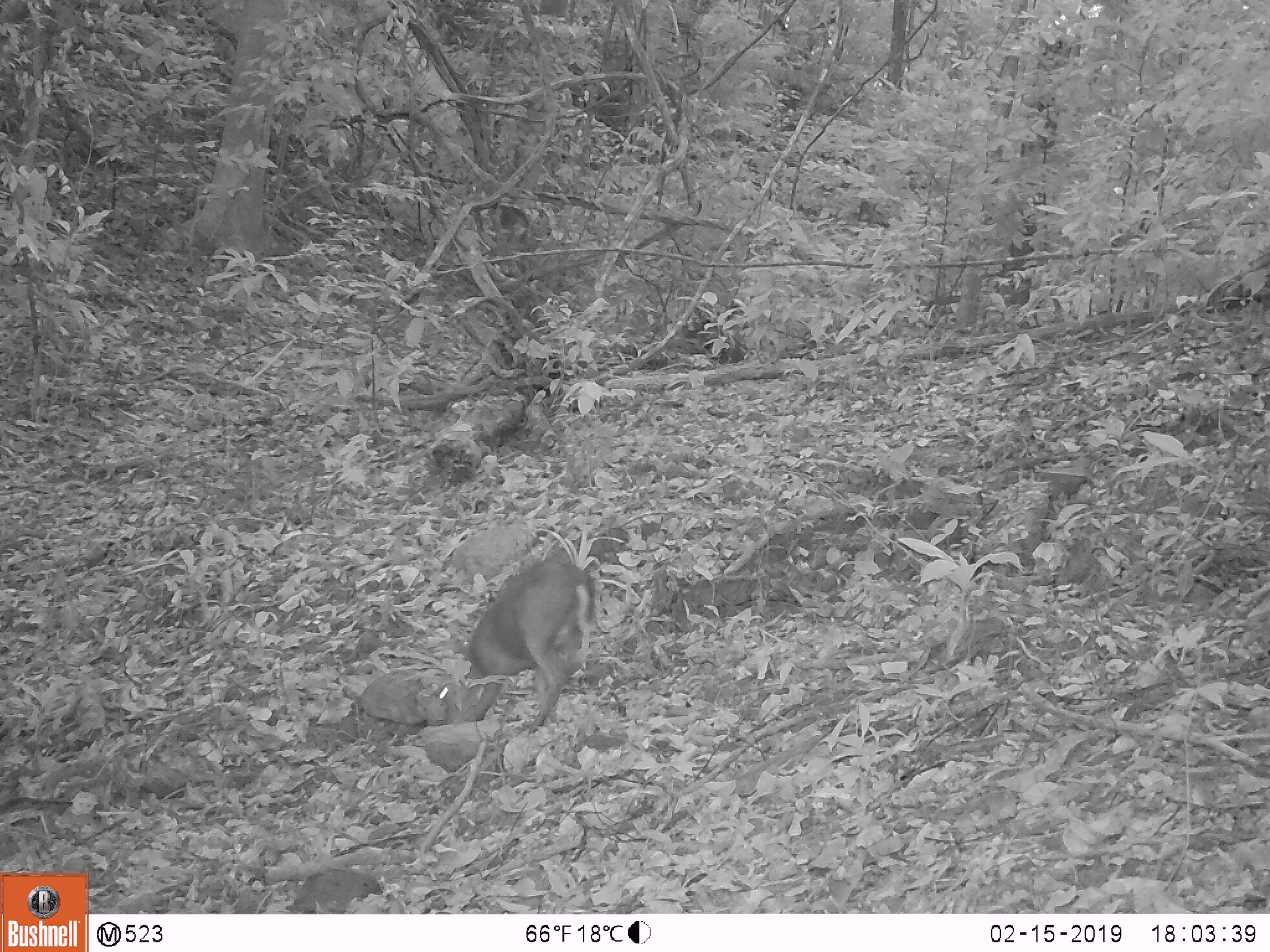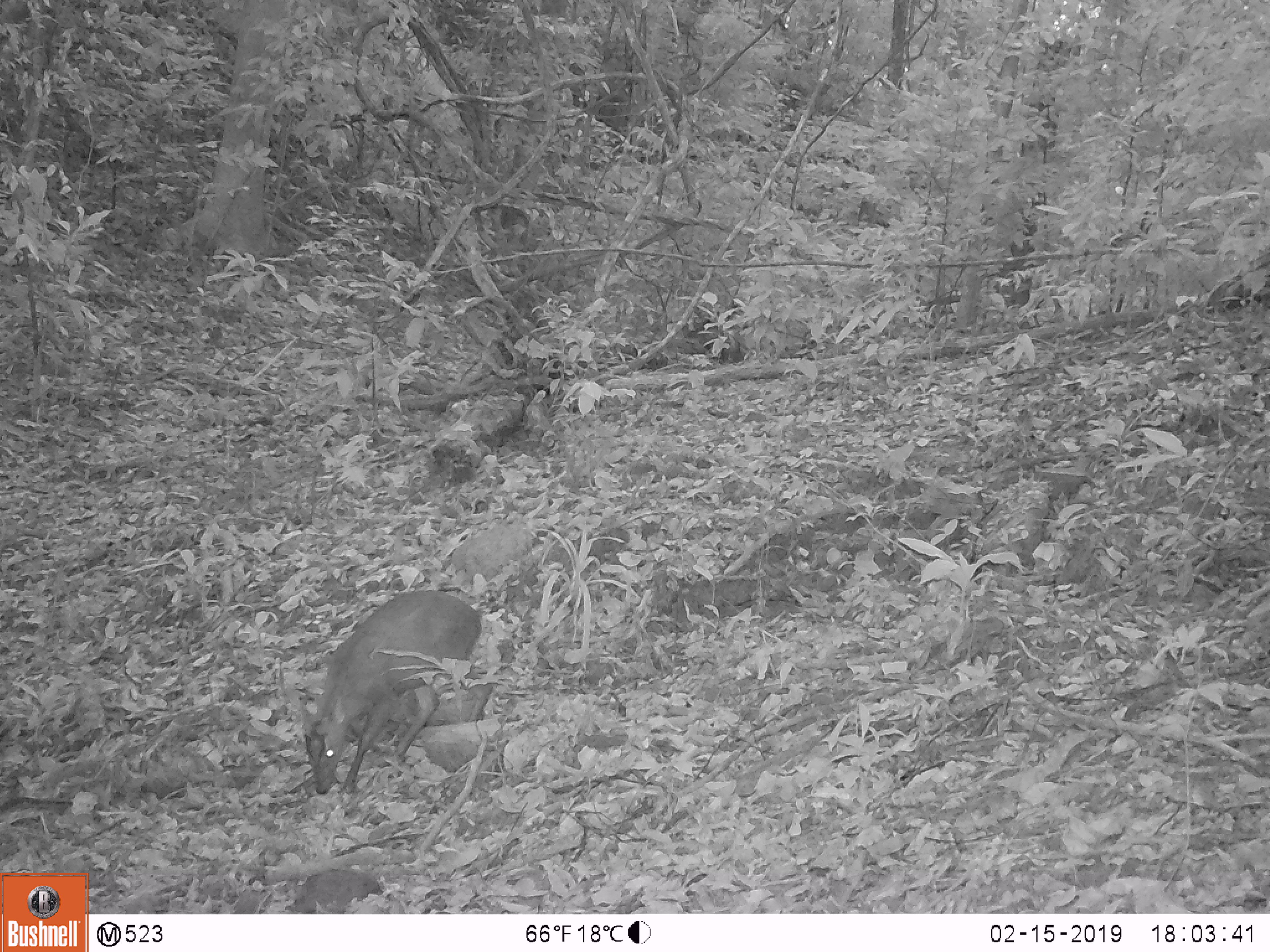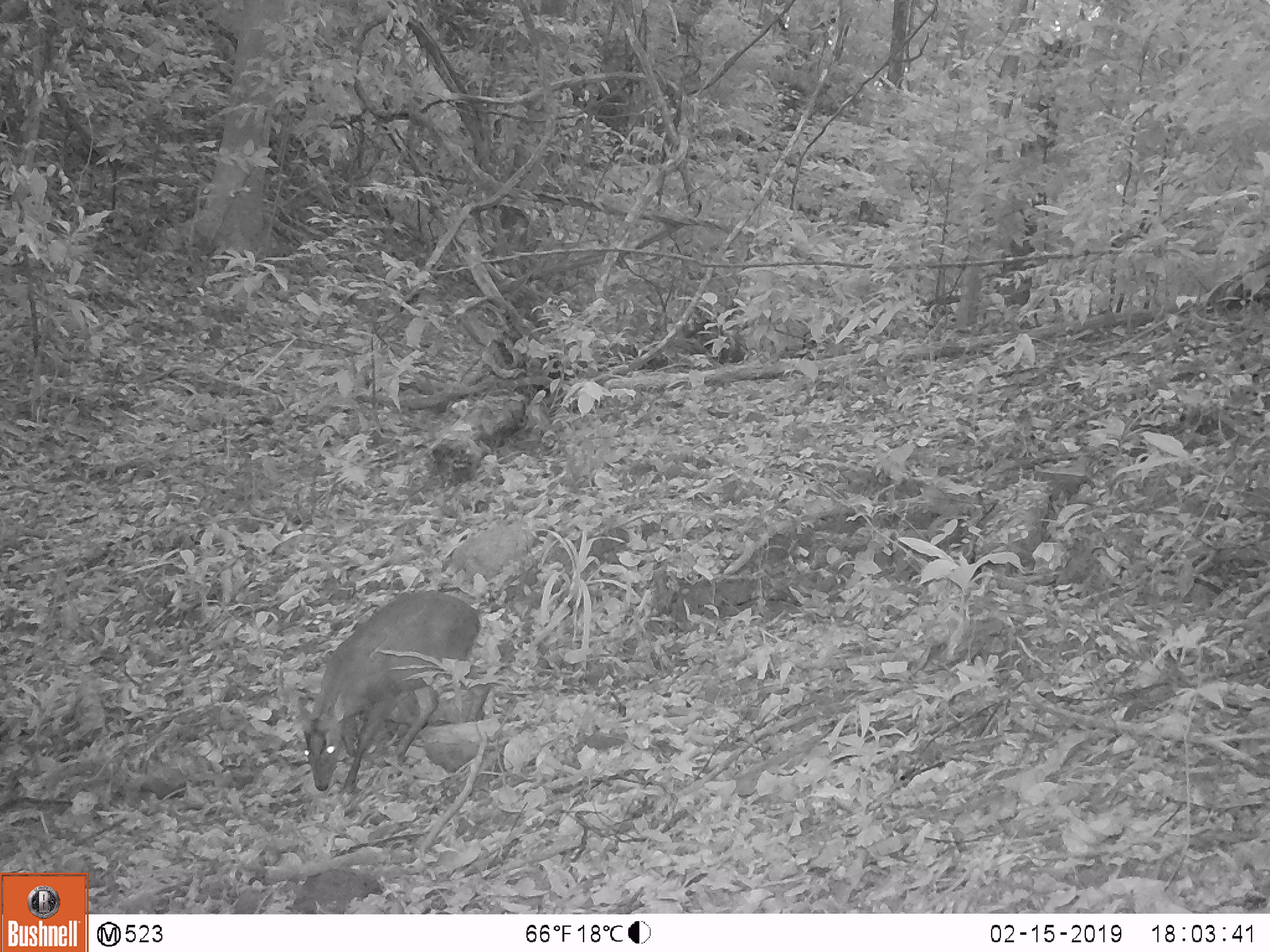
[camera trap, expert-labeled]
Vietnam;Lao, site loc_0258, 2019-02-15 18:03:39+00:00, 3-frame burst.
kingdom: Animalia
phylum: Chordata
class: Mammalia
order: Artiodactyla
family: Cervidae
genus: Rusa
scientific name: Rusa unicolor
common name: sambar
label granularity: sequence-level